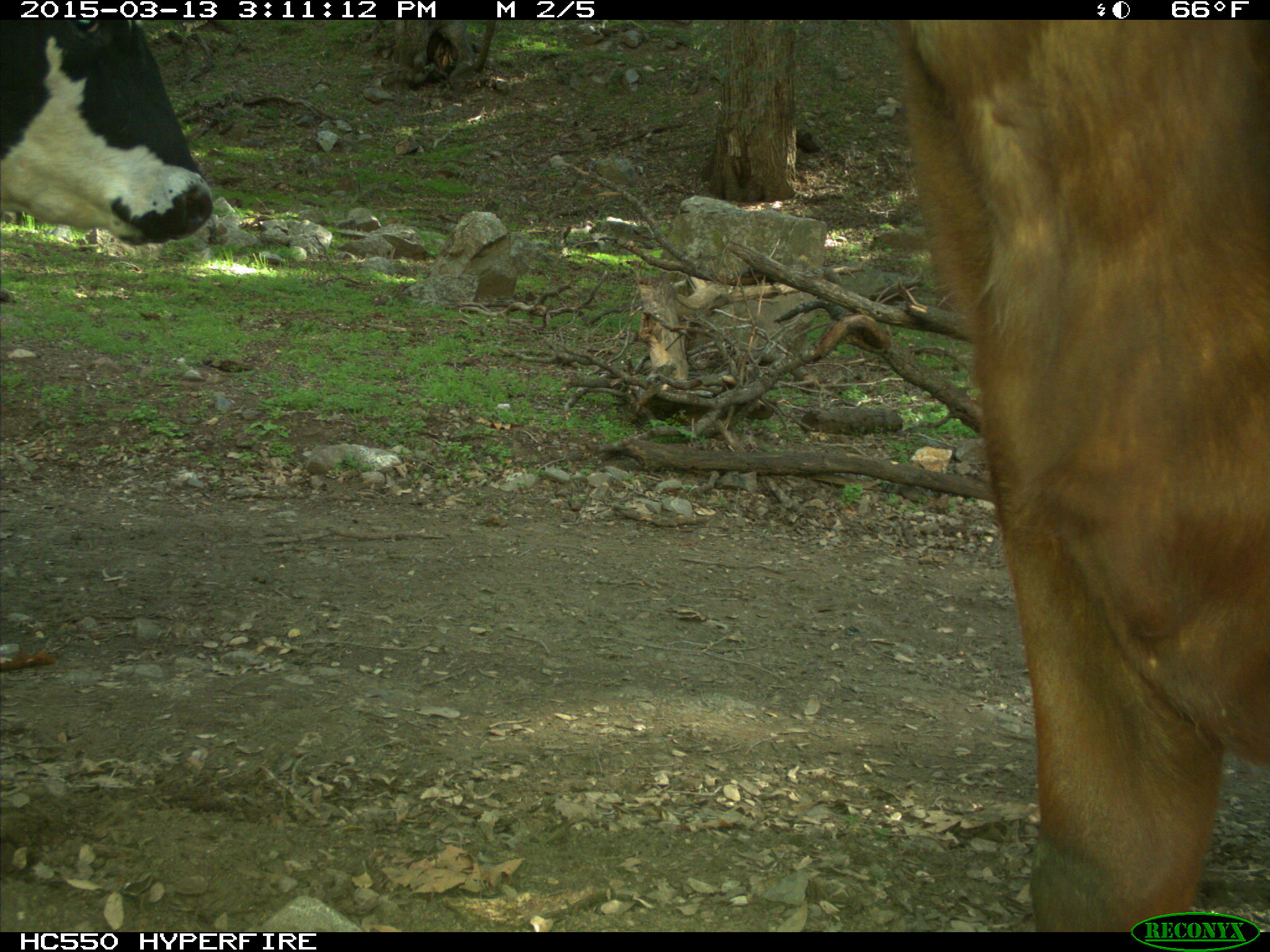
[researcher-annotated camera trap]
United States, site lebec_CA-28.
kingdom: Animalia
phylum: Chordata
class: Mammalia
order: Artiodactyla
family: Bovidae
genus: Bos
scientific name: Bos taurus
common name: domestic cow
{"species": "Bos taurus (domestic cow)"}